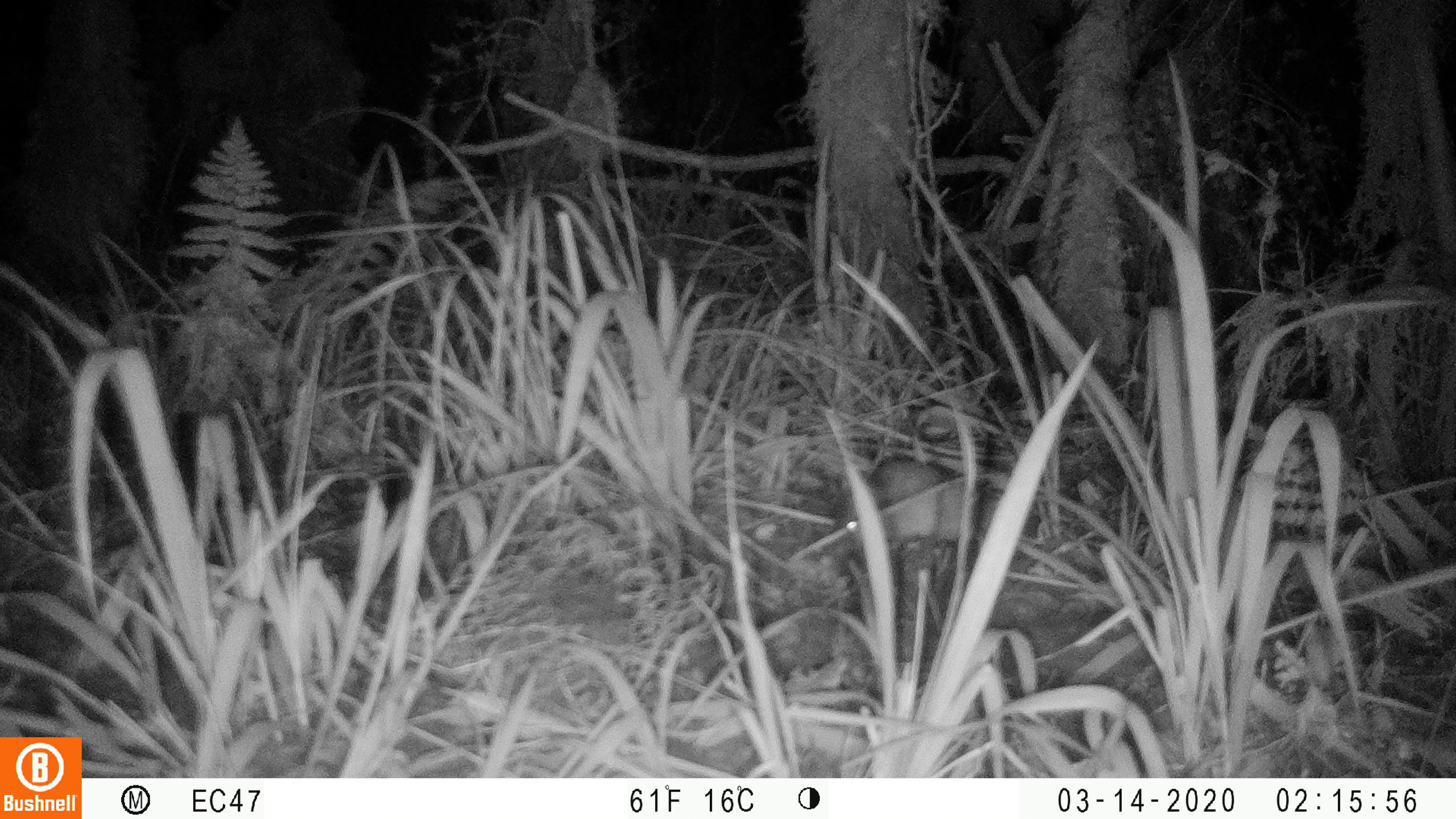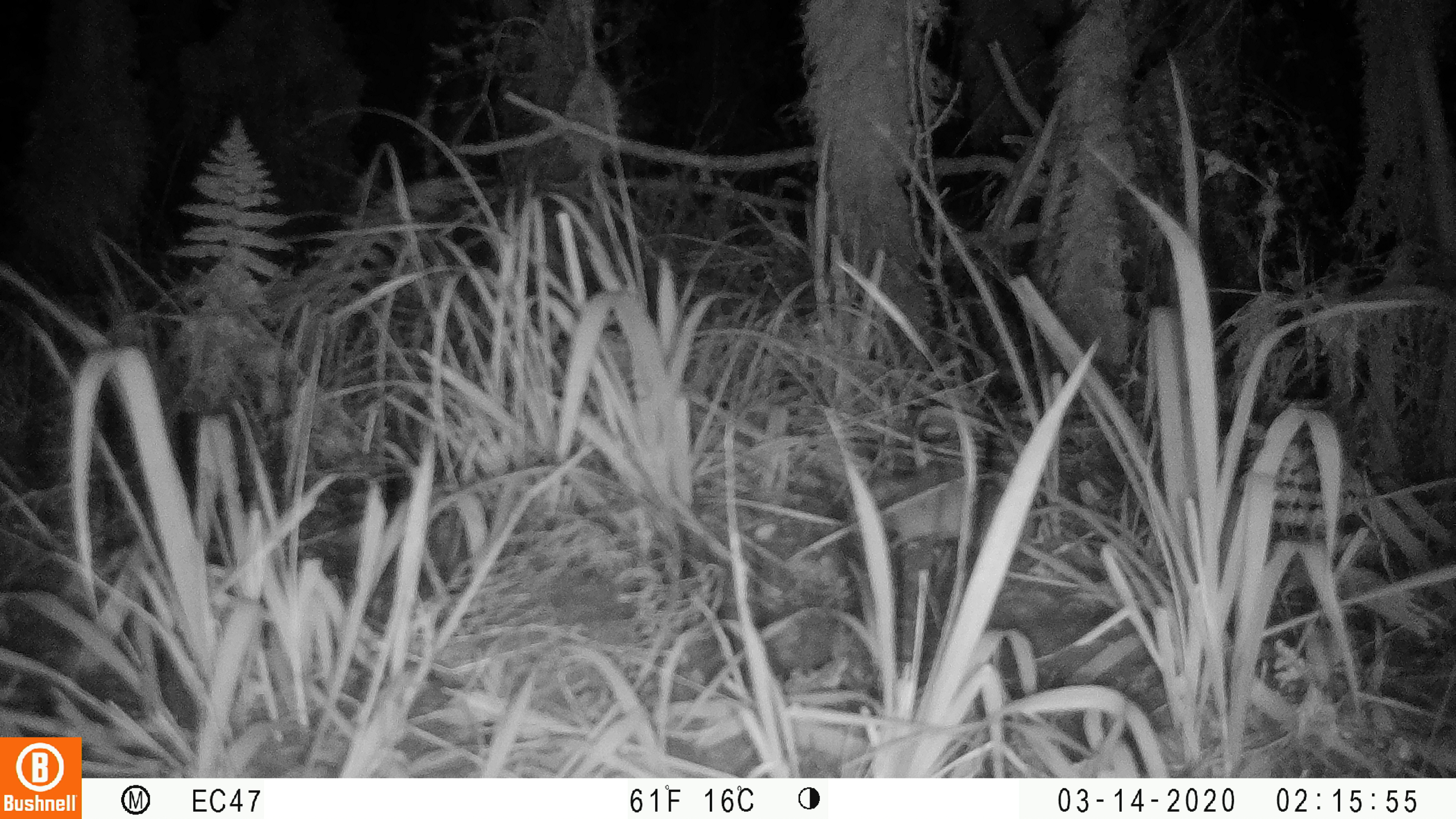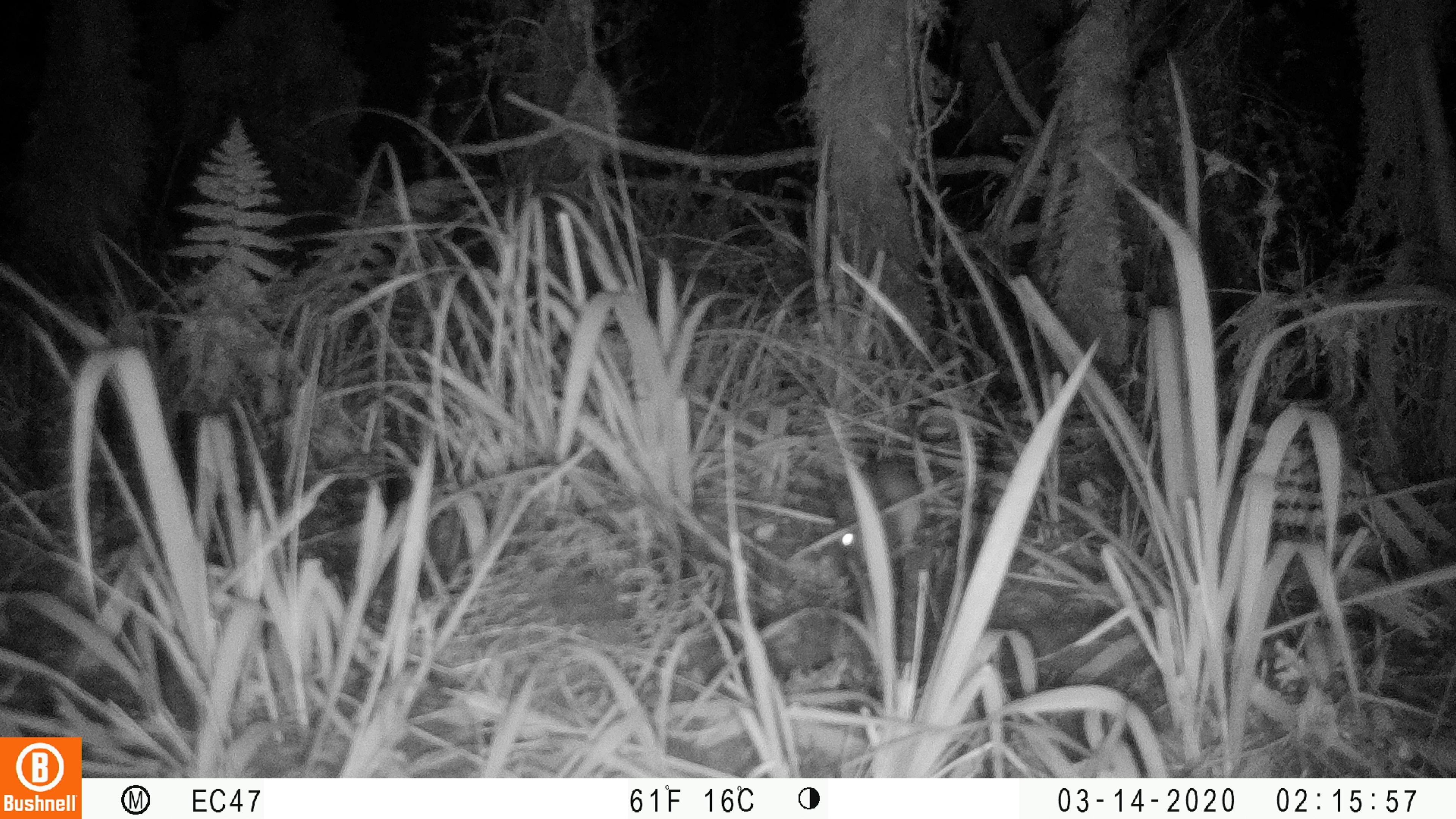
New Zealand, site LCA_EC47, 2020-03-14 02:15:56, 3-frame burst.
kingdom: Animalia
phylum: Chordata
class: Mammalia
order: Rodentia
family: Muridae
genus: Rattus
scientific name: Rattus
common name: rat